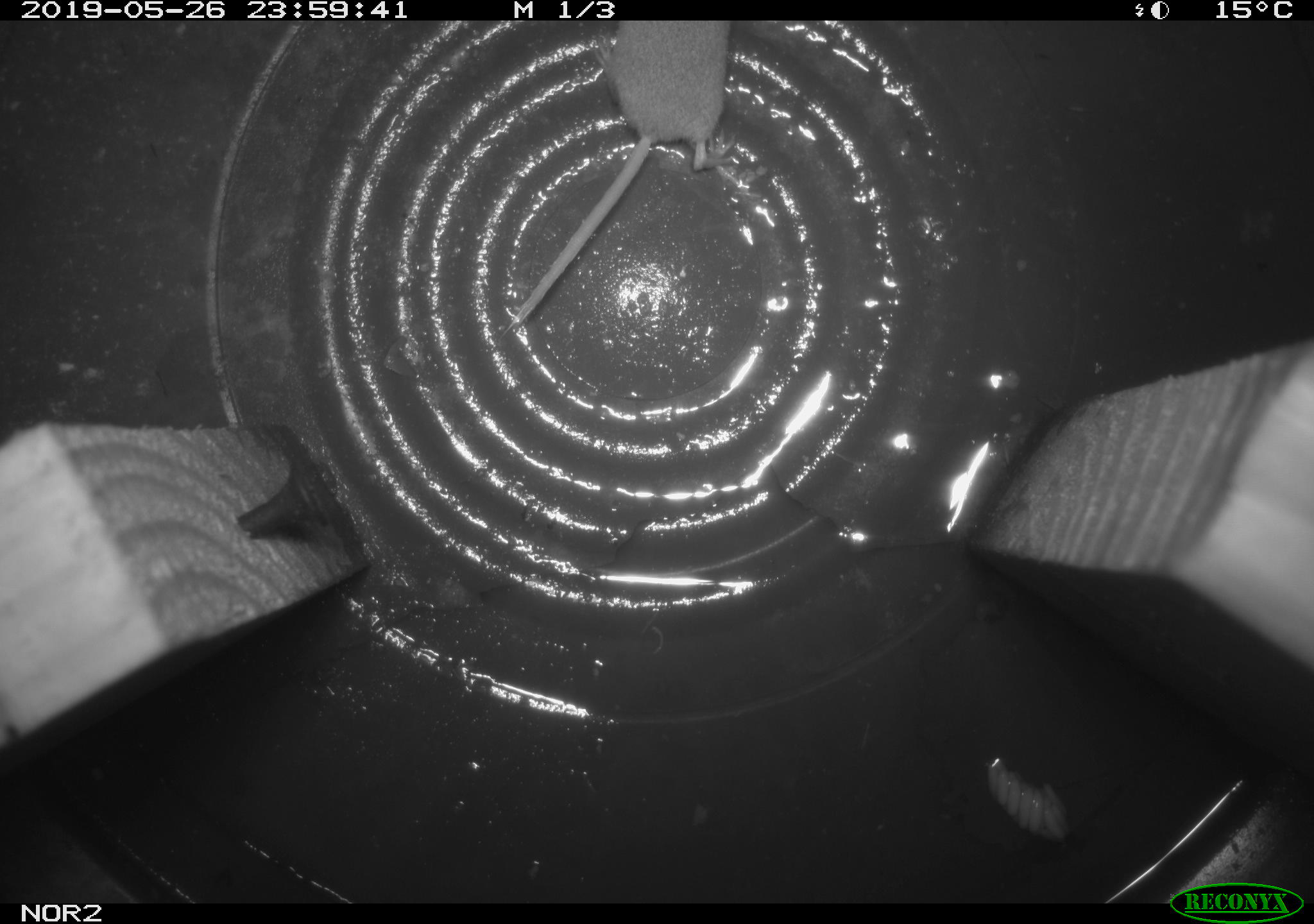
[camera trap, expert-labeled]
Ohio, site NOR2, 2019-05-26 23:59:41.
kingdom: Animalia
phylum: Chordata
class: Mammalia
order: Eulipotyphla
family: Soricidae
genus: Sorex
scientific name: Sorex cinereus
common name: masked shrew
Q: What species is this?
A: Masked shrew (Sorex cinereus).